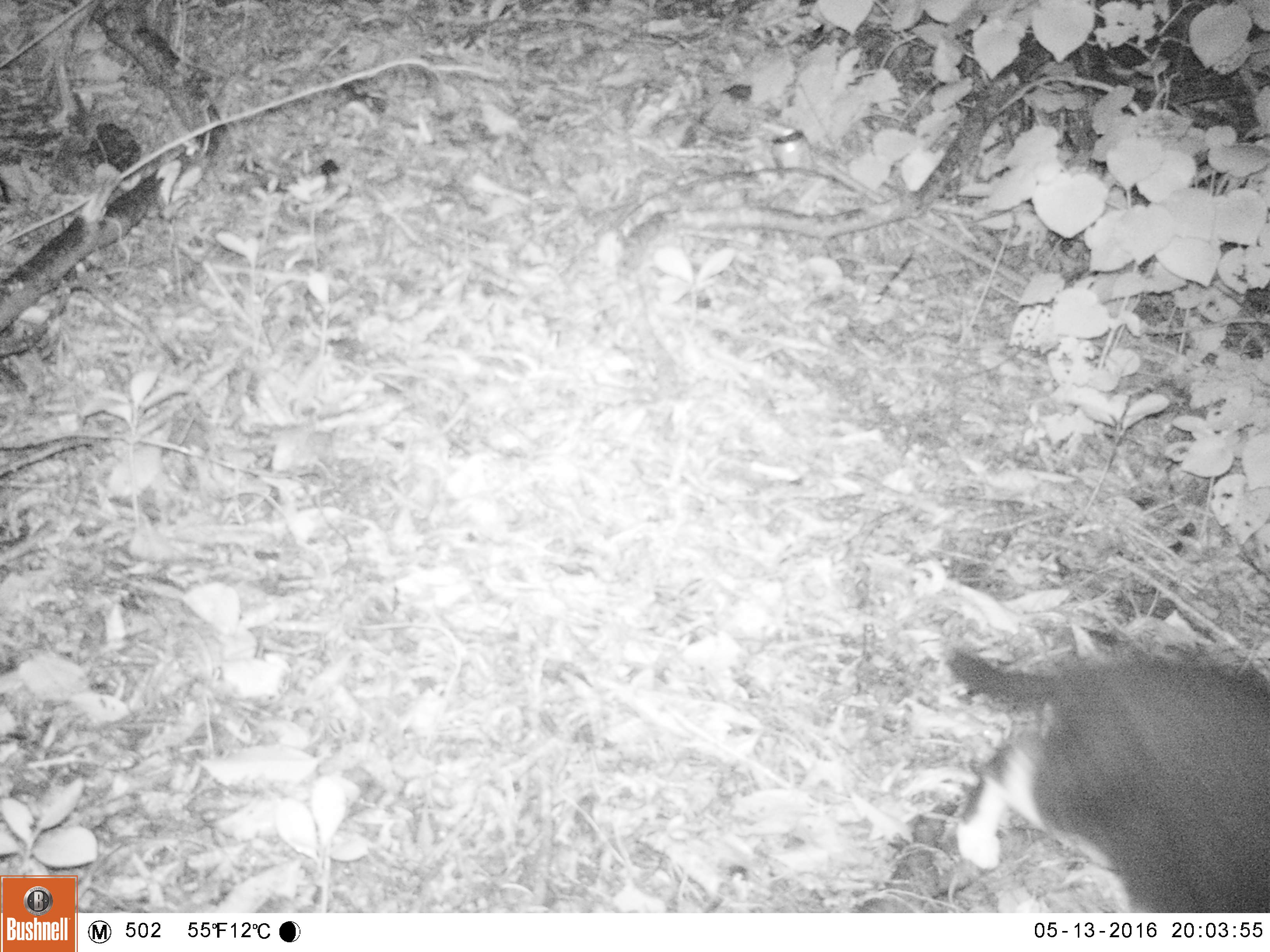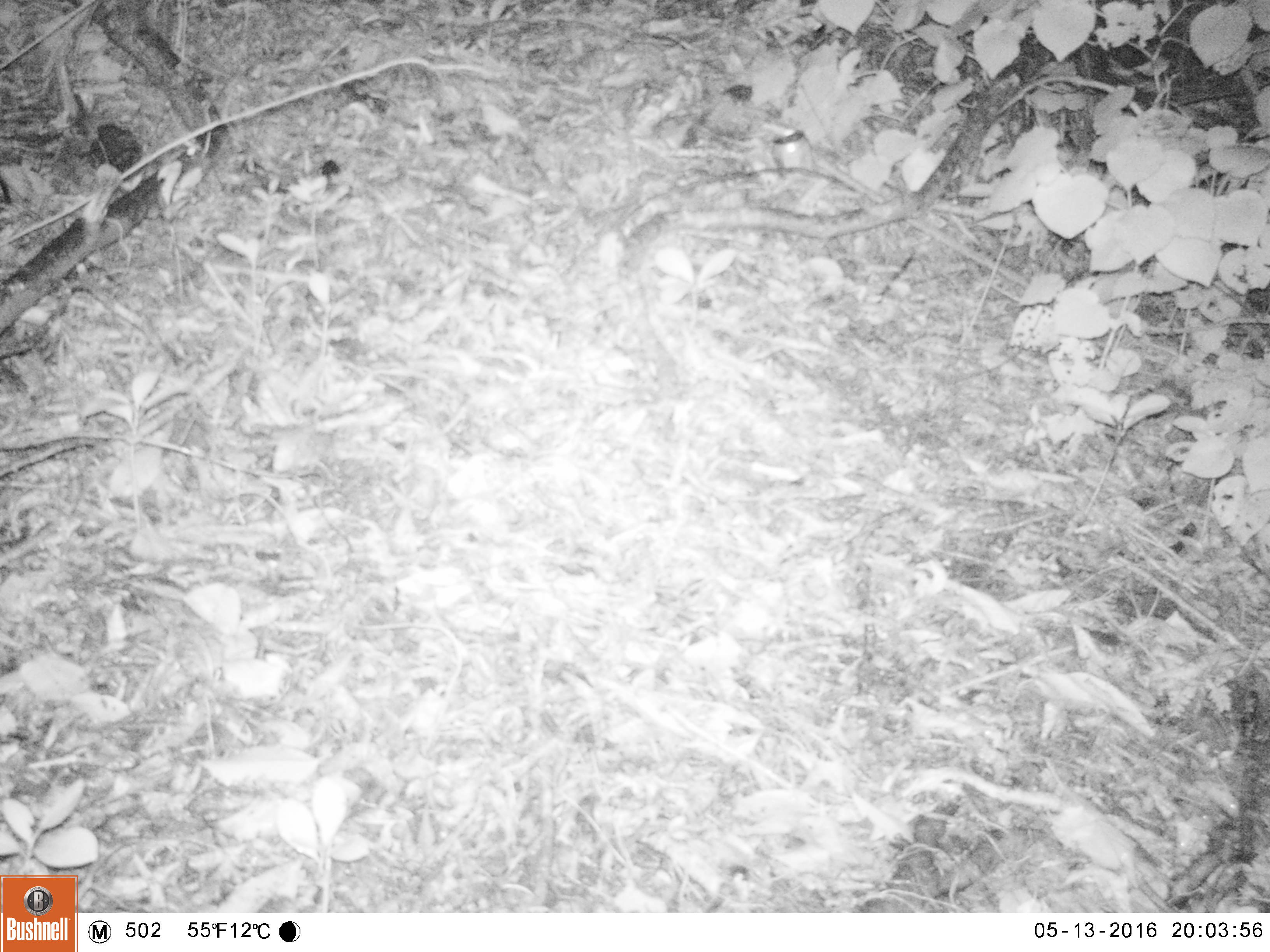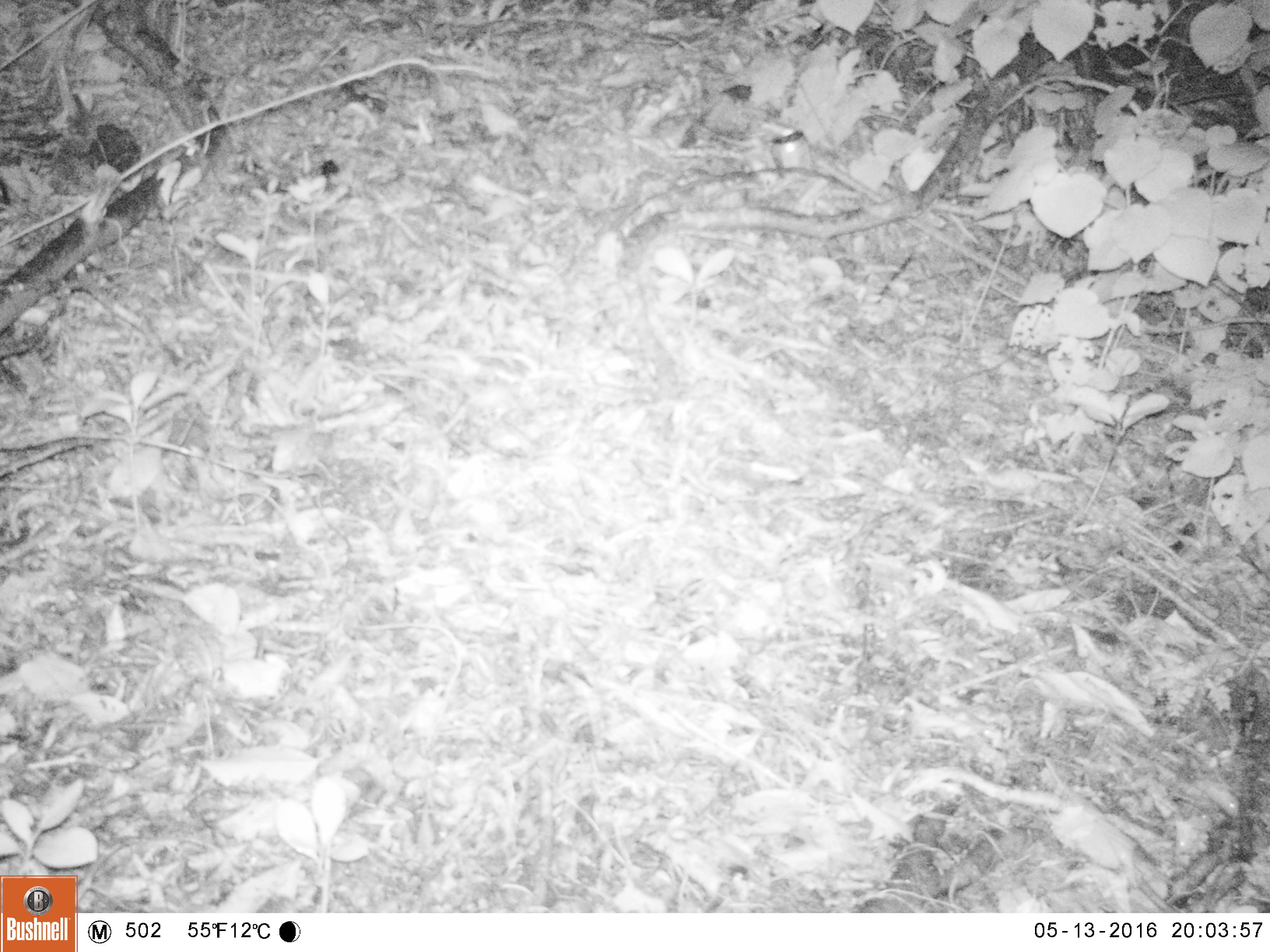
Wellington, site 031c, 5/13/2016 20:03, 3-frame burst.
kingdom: Animalia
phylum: Chordata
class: Mammalia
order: Carnivora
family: Felidae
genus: Felis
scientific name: Felis catus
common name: cat